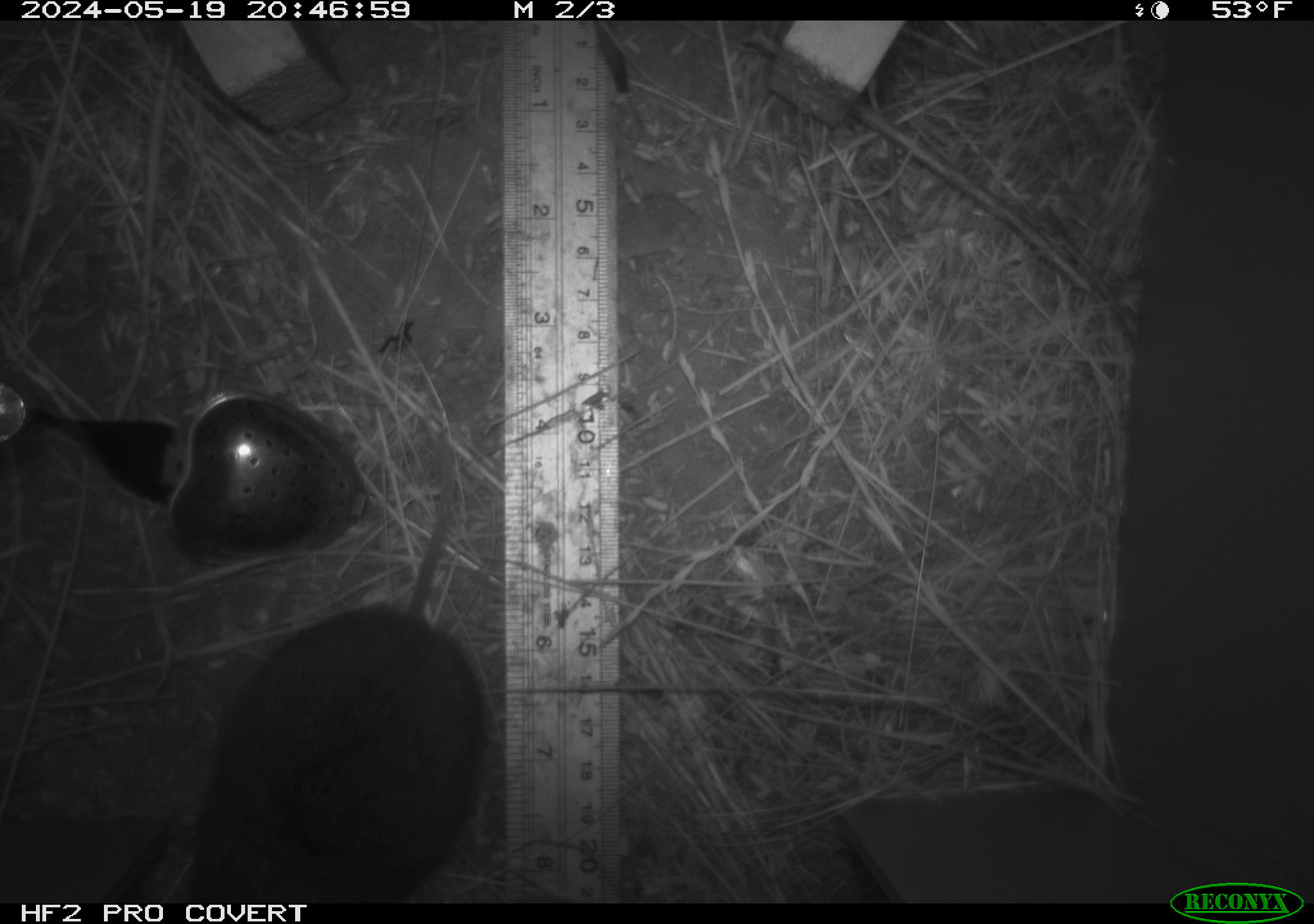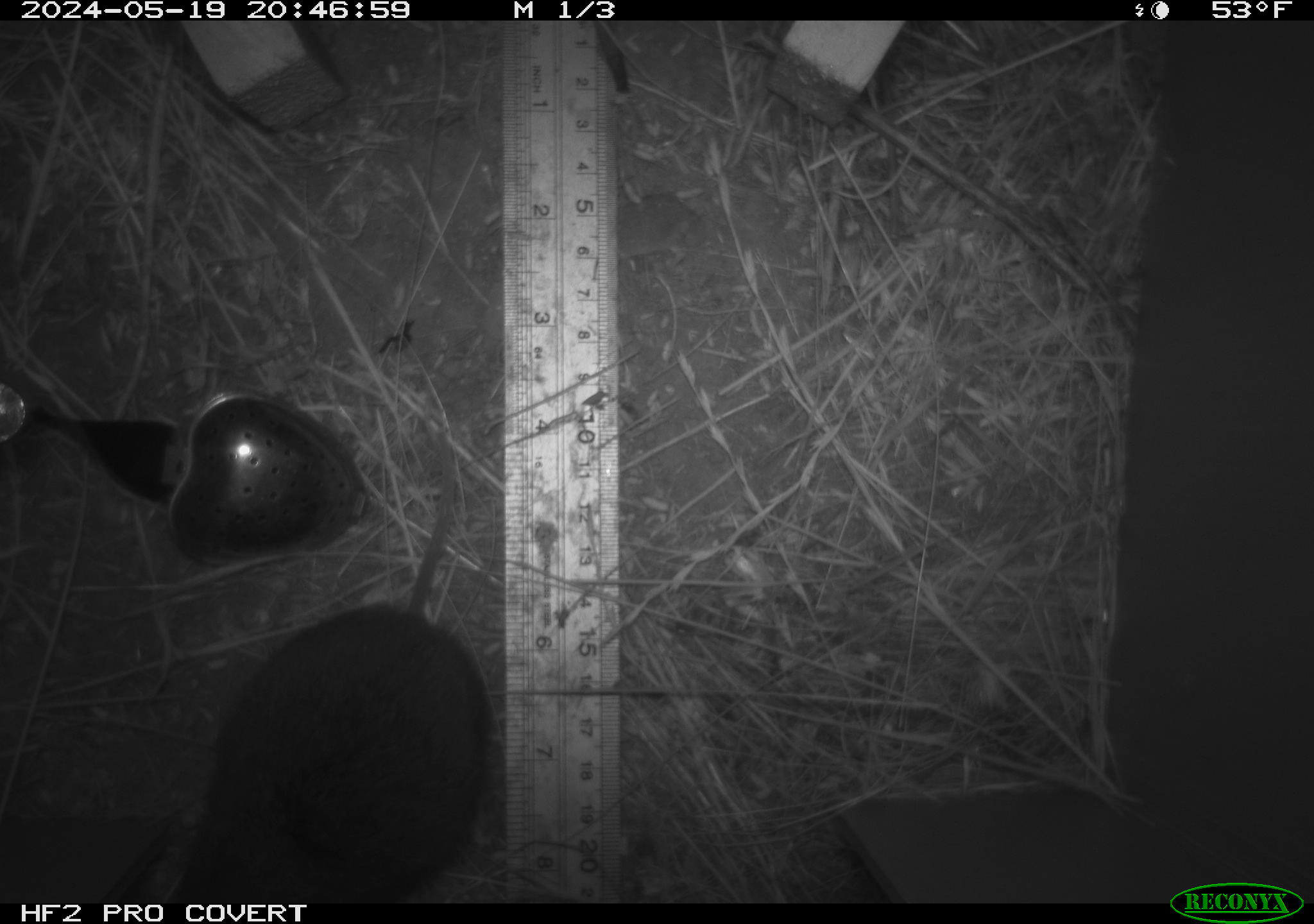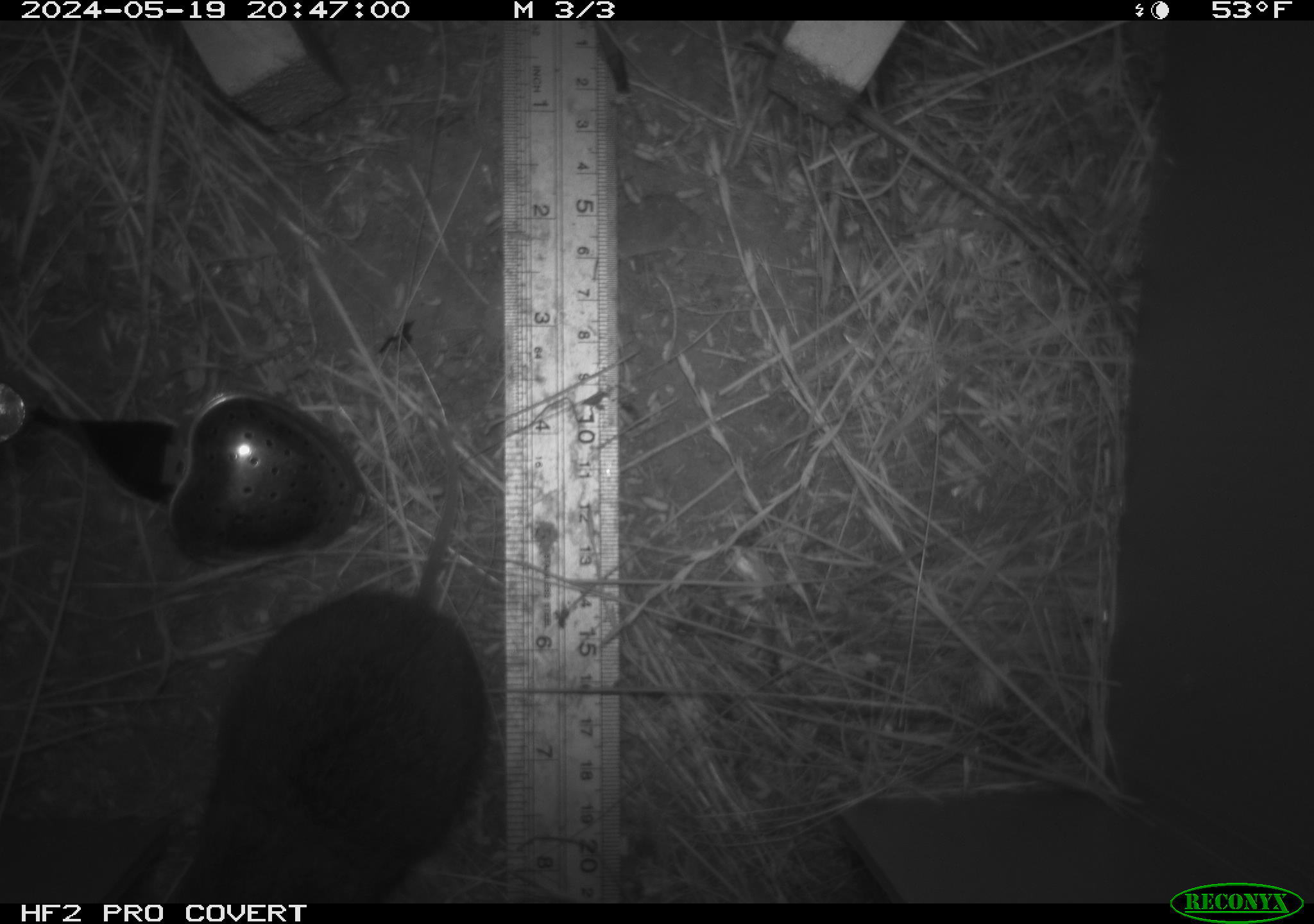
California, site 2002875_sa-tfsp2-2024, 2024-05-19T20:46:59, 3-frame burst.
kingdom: Animalia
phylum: Chordata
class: Mammalia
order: Rodentia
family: Cricetidae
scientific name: Arvicolinae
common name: voles, lemmings, and muskrats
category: arvicolinae subfamily